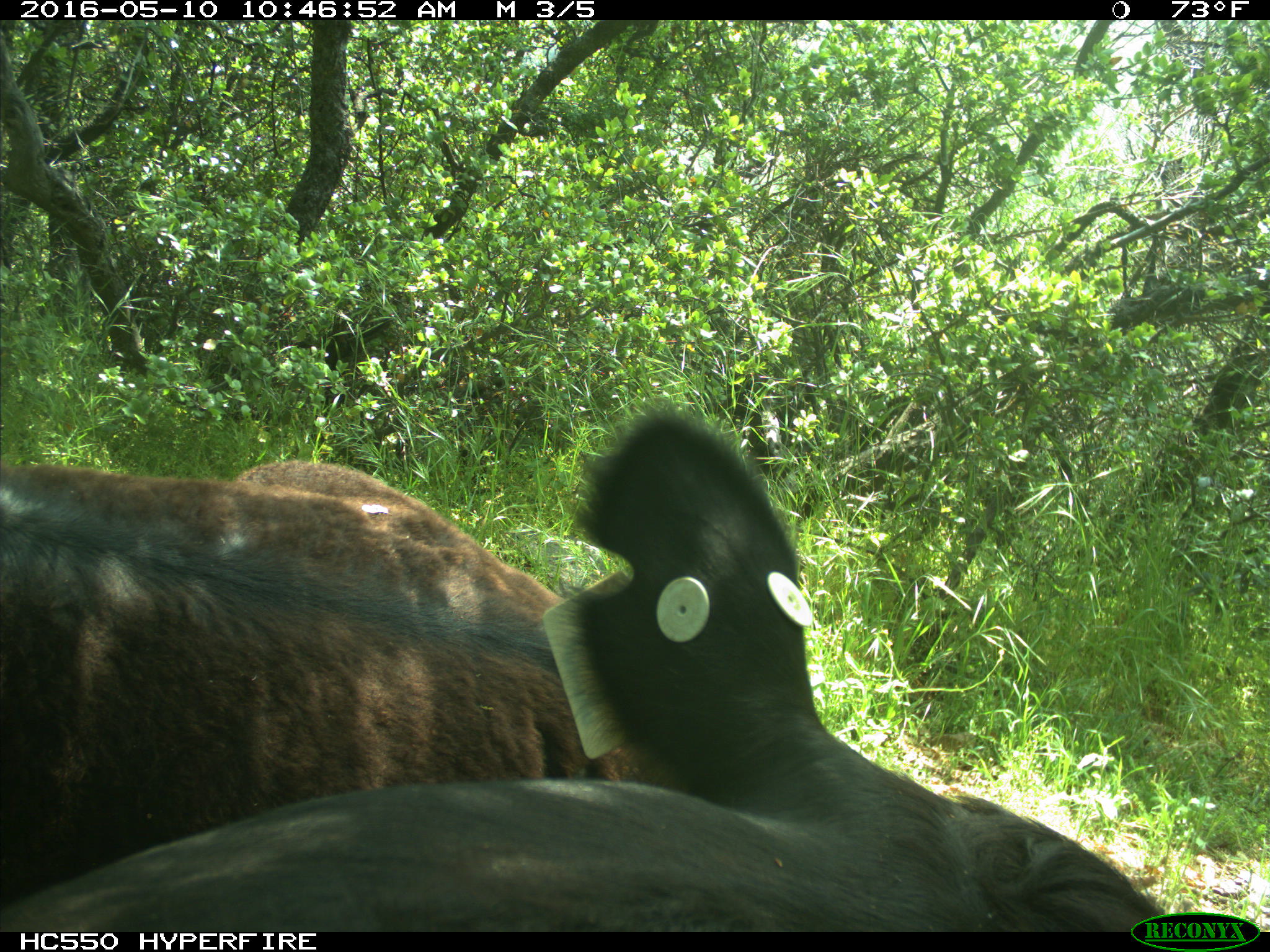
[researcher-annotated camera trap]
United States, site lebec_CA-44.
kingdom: Animalia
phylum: Chordata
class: Mammalia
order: Artiodactyla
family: Bovidae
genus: Bos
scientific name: Bos taurus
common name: domestic cow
Bos taurus (domestic cow).